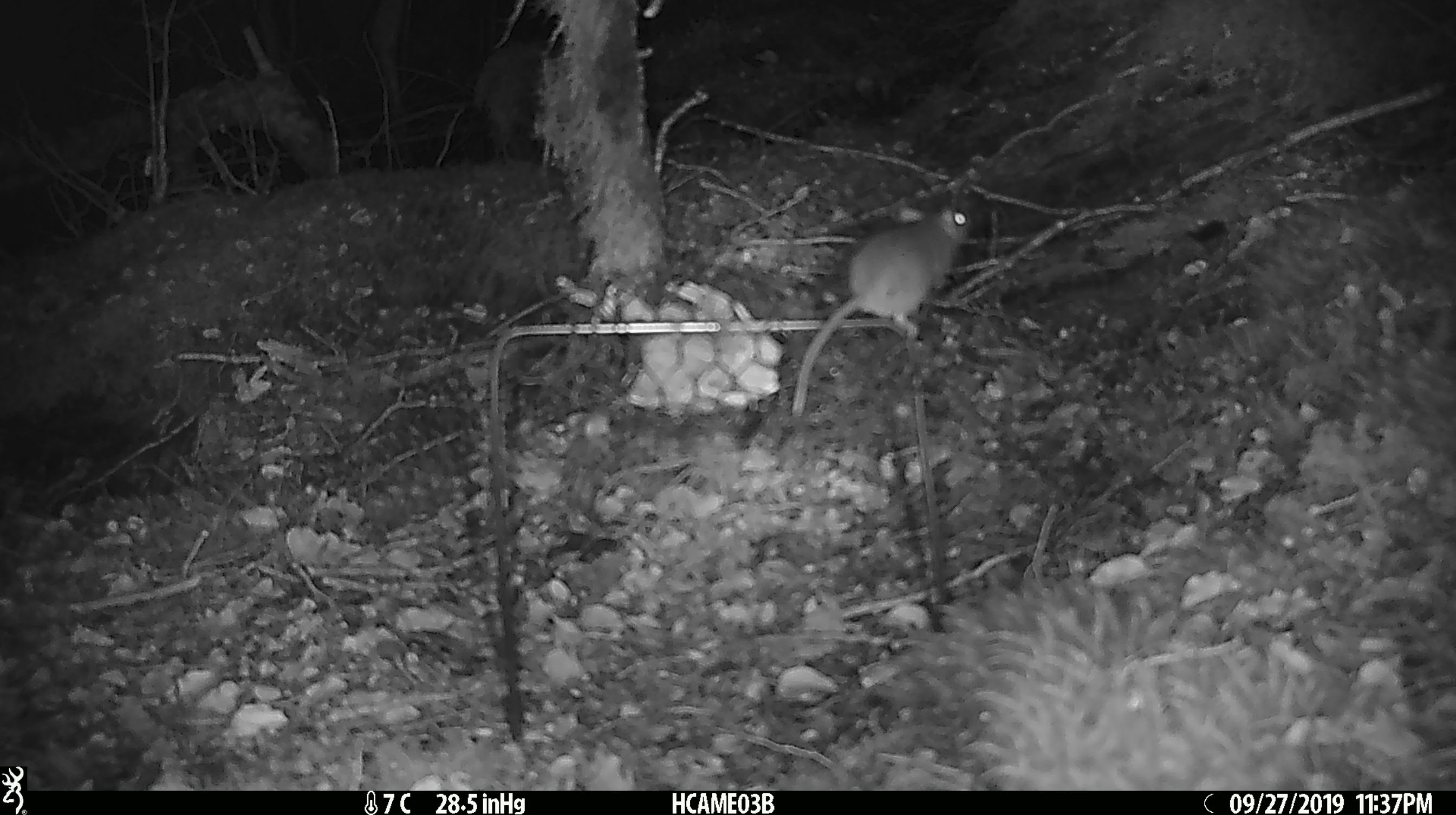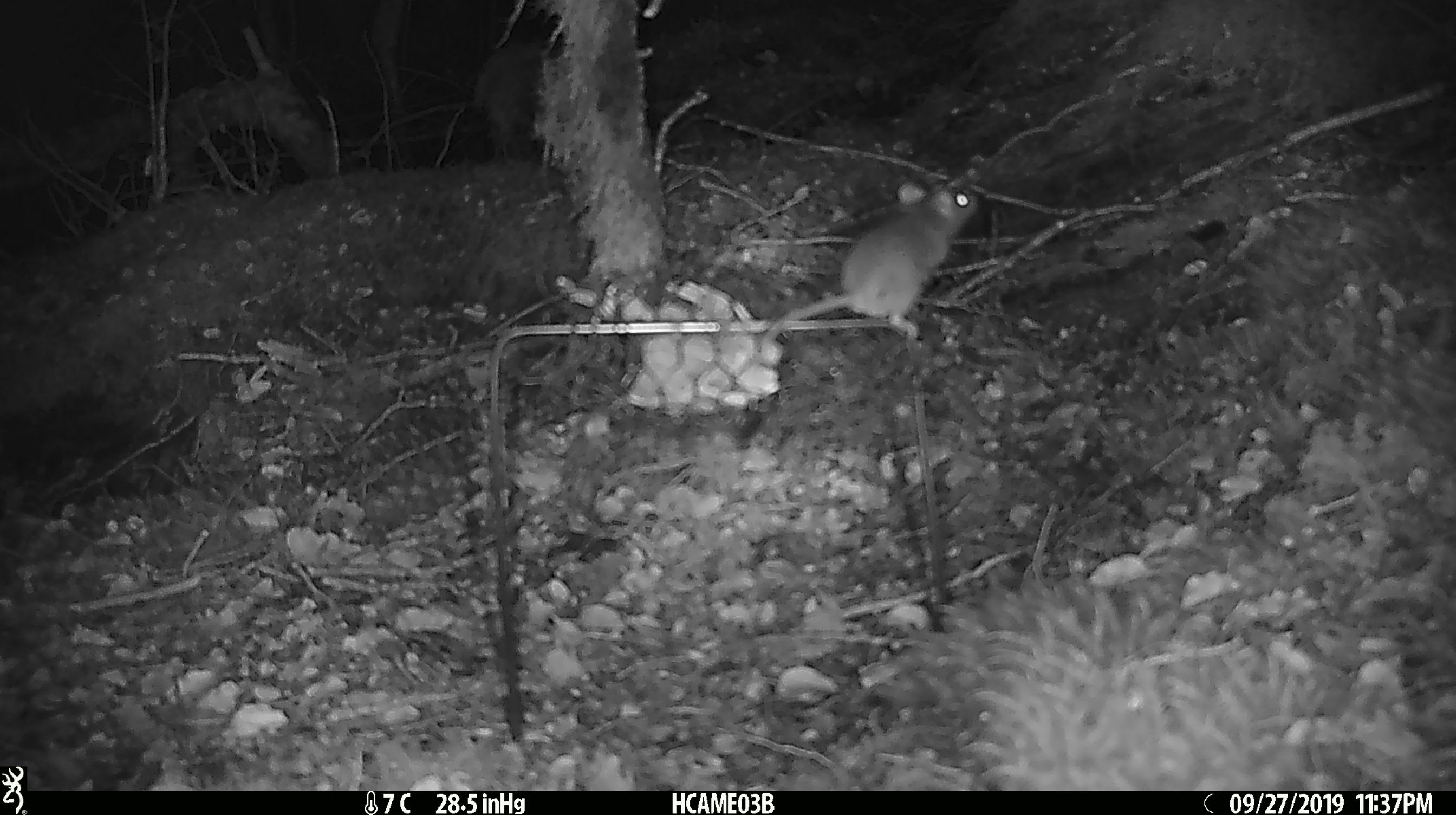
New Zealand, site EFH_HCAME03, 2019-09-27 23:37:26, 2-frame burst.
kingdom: Animalia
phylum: Chordata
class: Mammalia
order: Rodentia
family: Muridae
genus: Mus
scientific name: Mus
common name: mouse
Mouse (Mus).